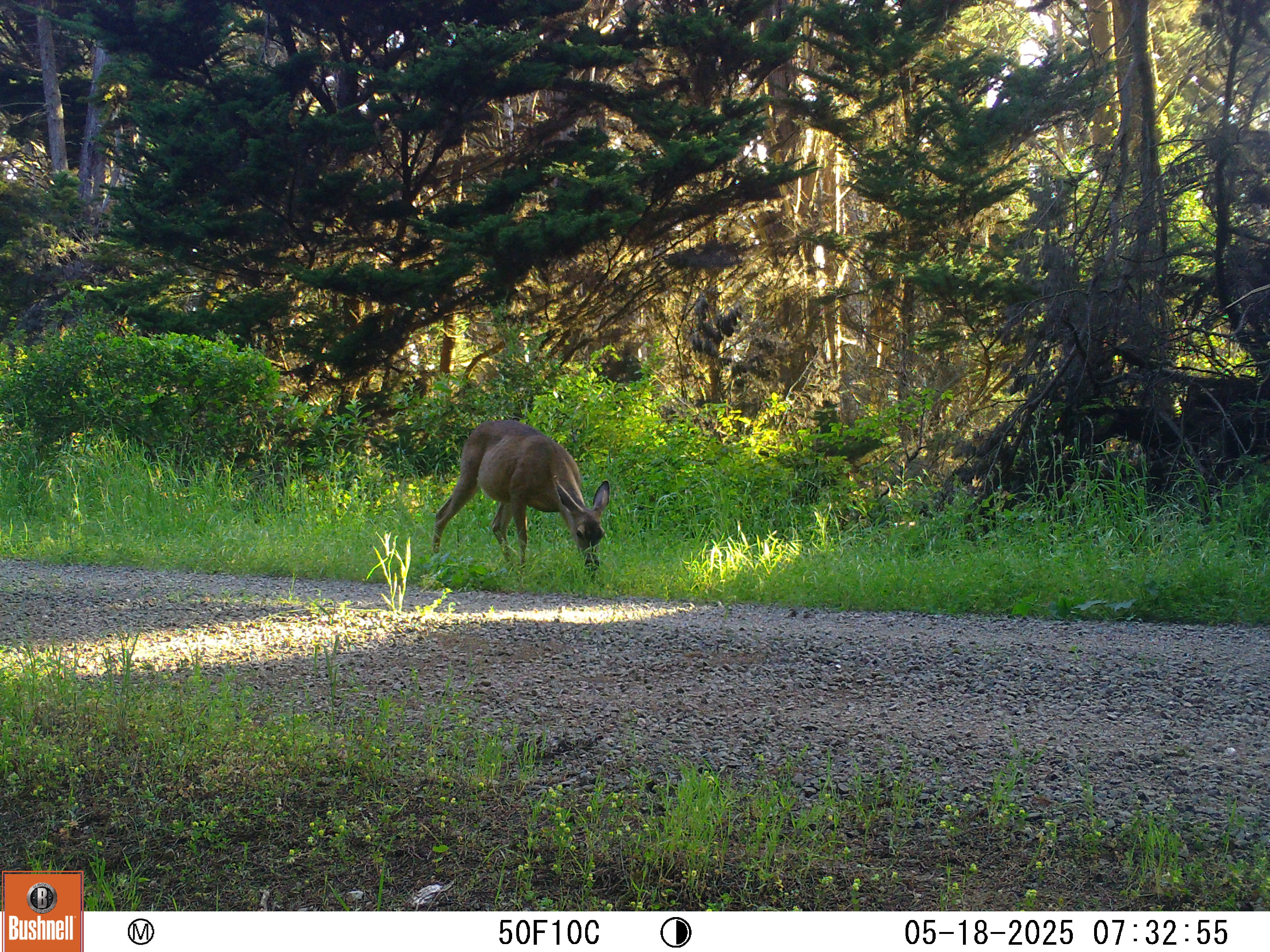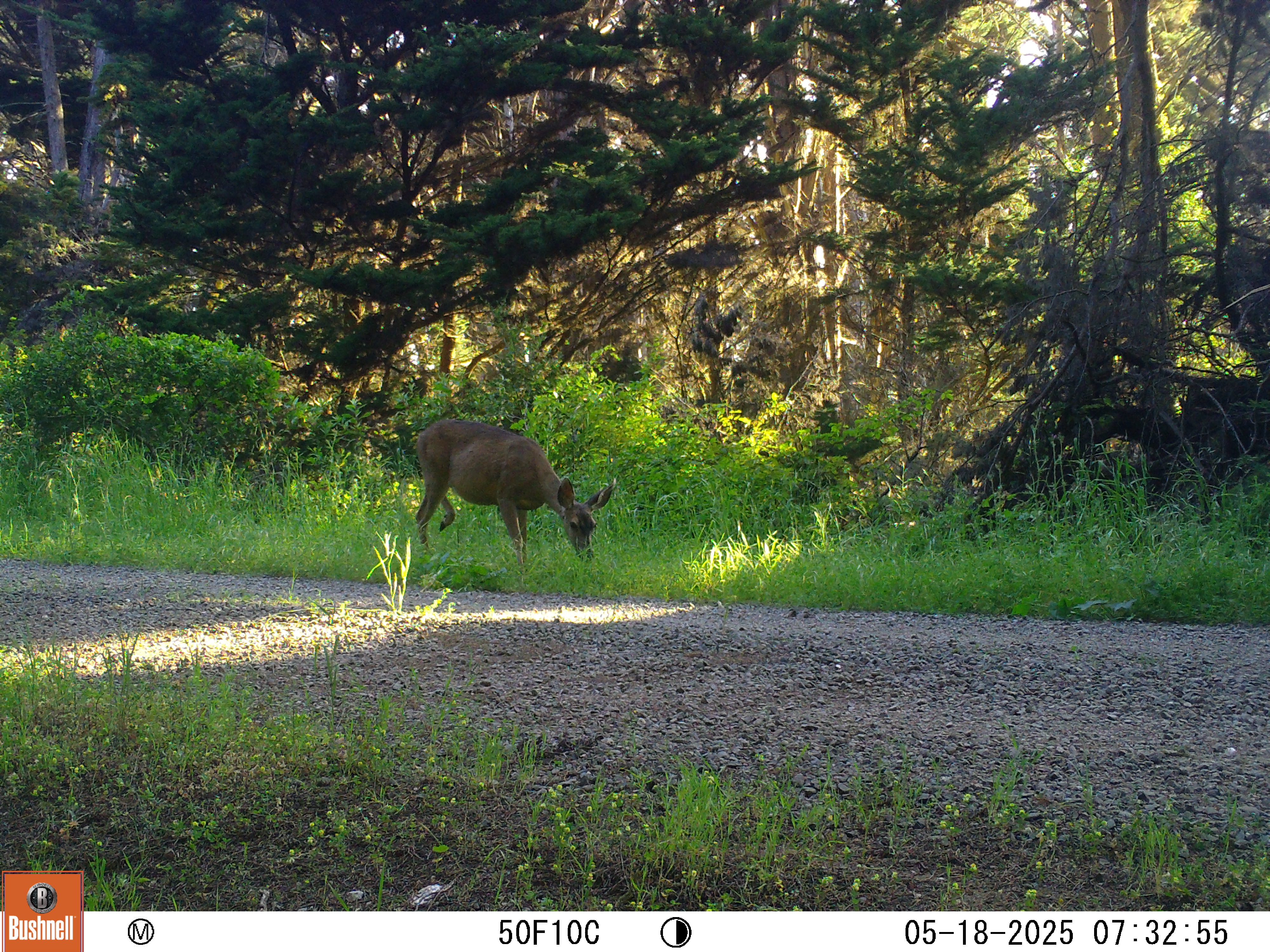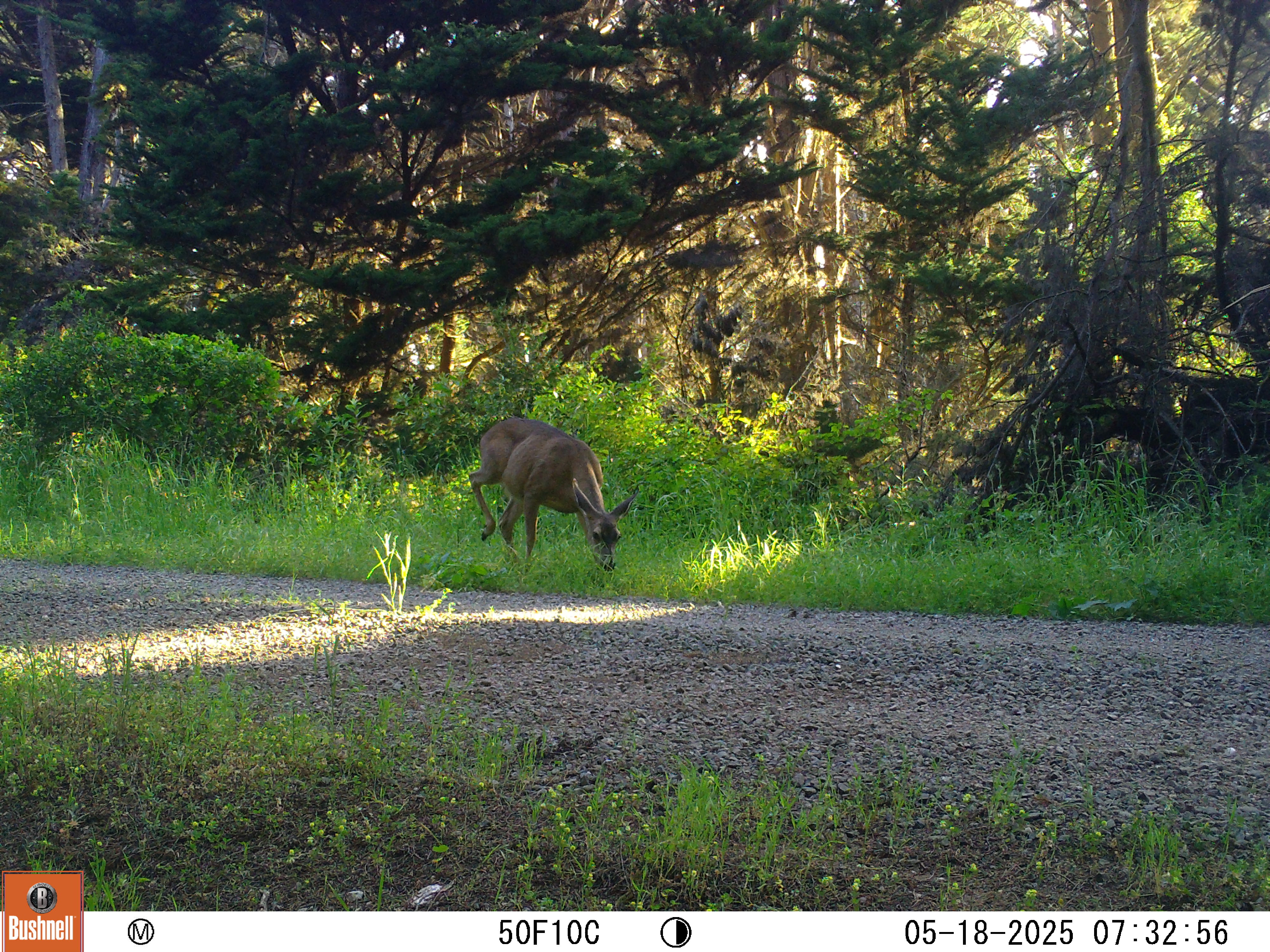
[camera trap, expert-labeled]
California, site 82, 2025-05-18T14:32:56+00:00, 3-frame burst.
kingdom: Animalia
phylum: Chordata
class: Mammalia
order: Artiodactyla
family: Cervidae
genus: Odocoileus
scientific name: Odocoileus hemionus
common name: mule deer